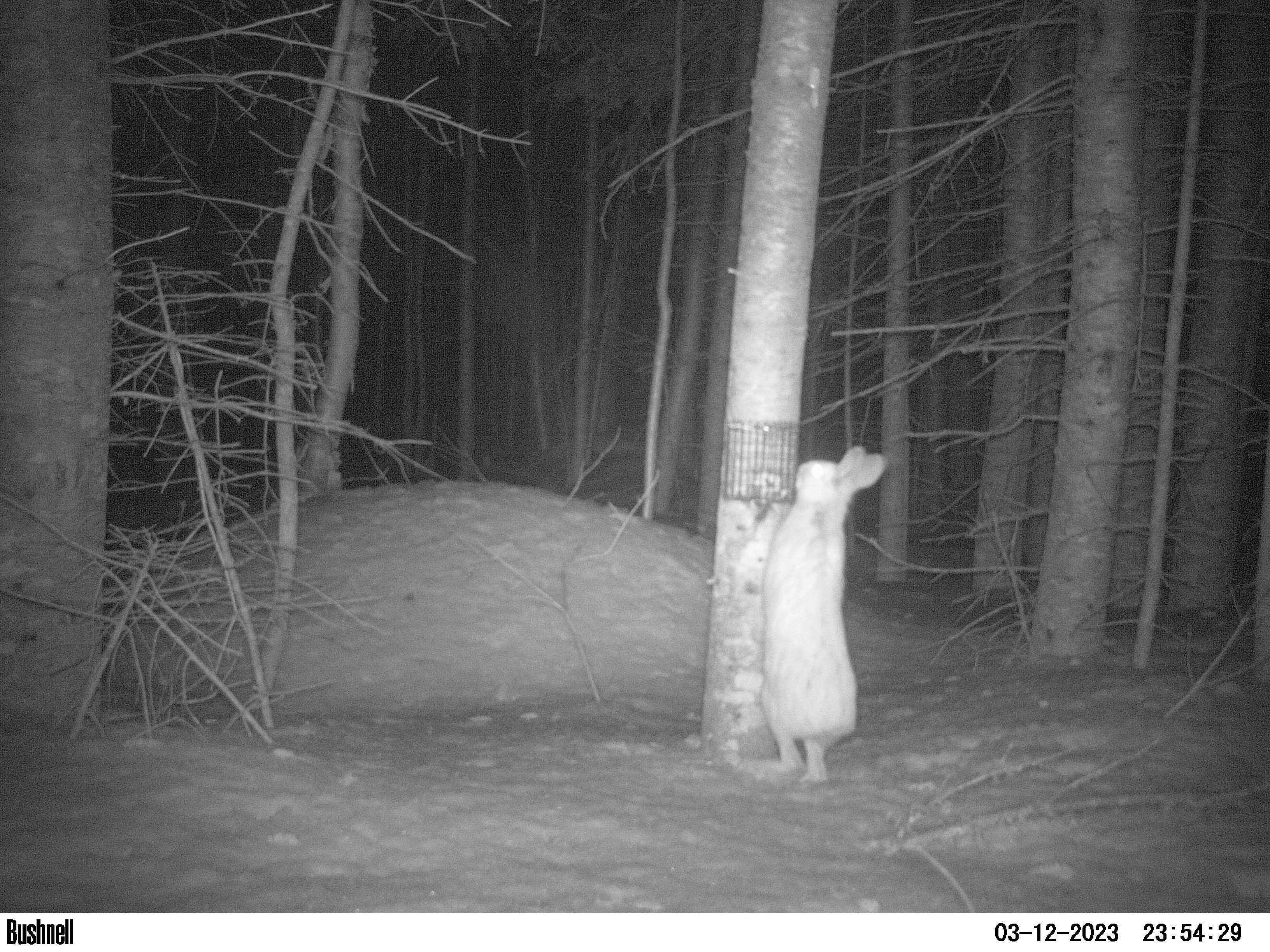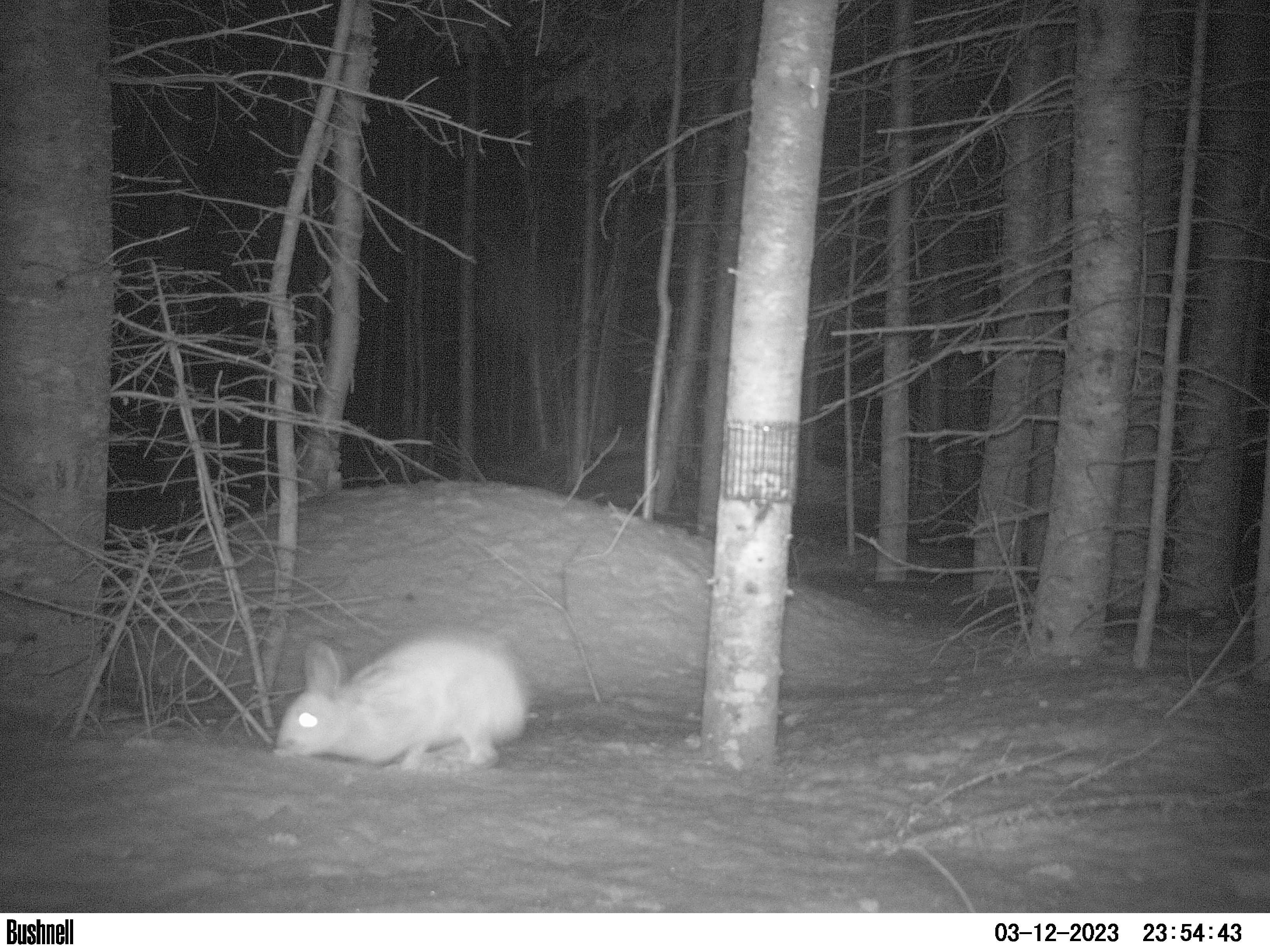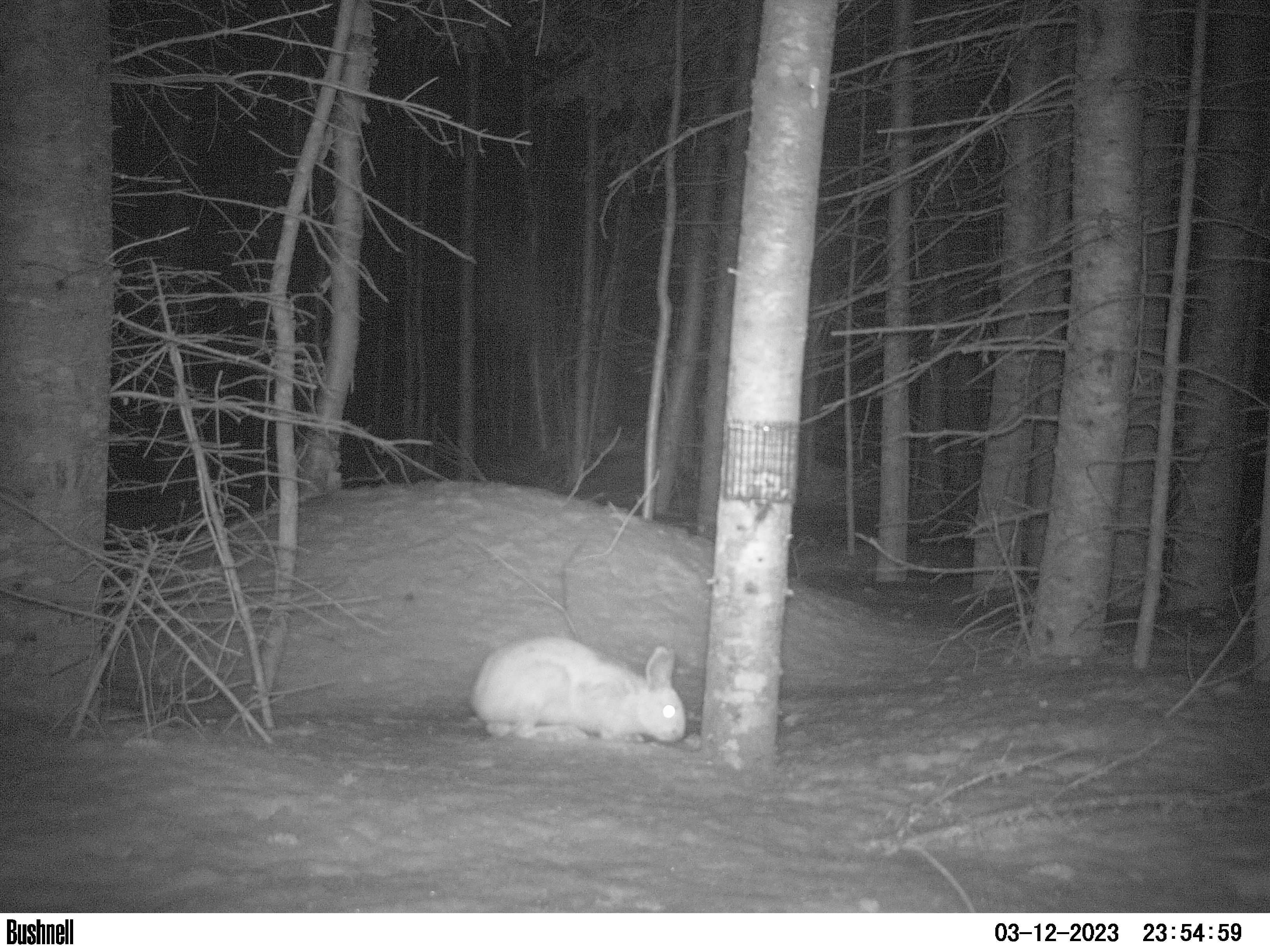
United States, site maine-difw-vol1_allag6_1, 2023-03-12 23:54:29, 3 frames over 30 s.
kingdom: Animalia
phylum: Chordata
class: Mammalia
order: Lagomorpha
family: Leporidae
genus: Lepus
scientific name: Lepus americanus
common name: snowshoe hare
Snowshoe hare (Lepus americanus).